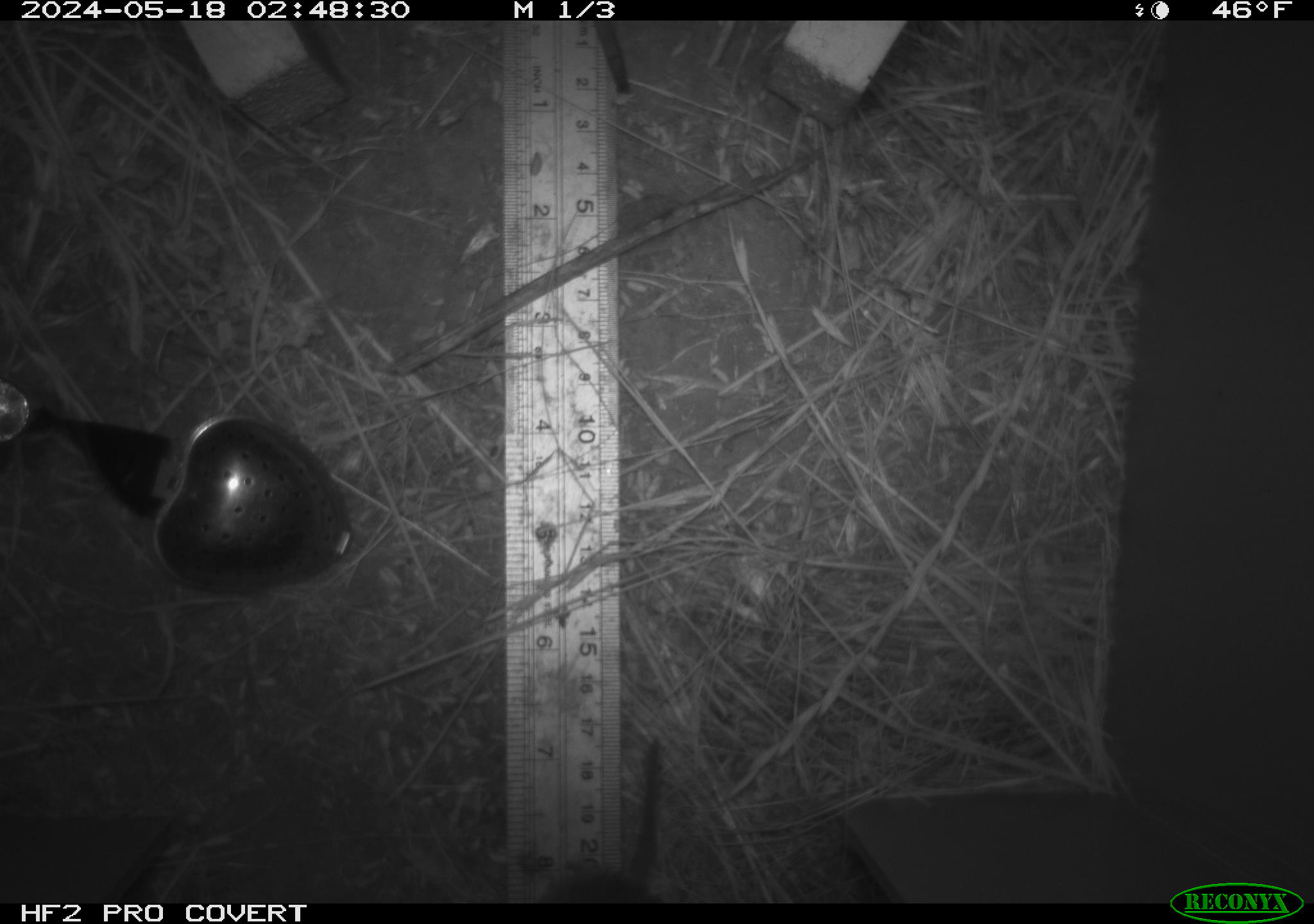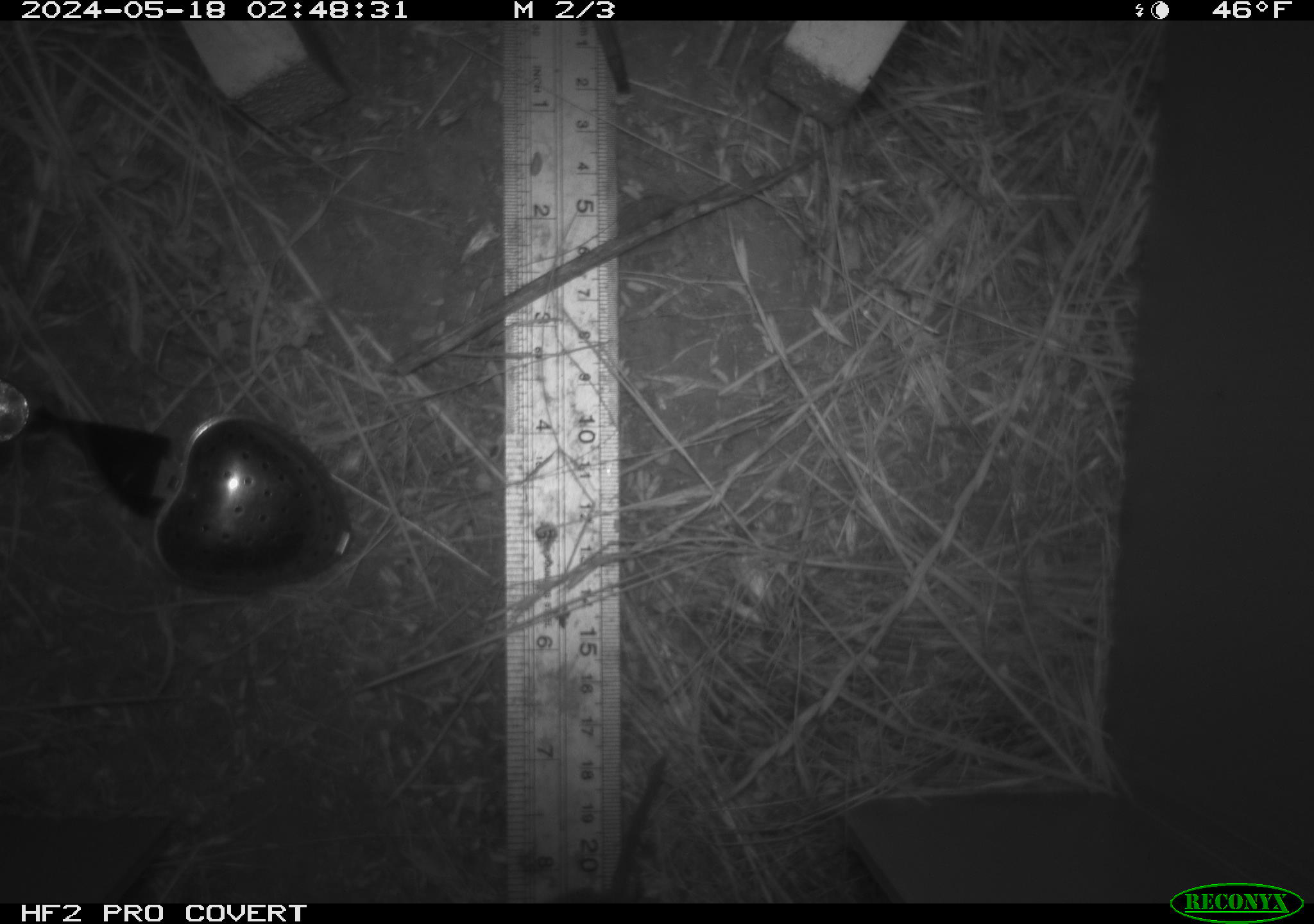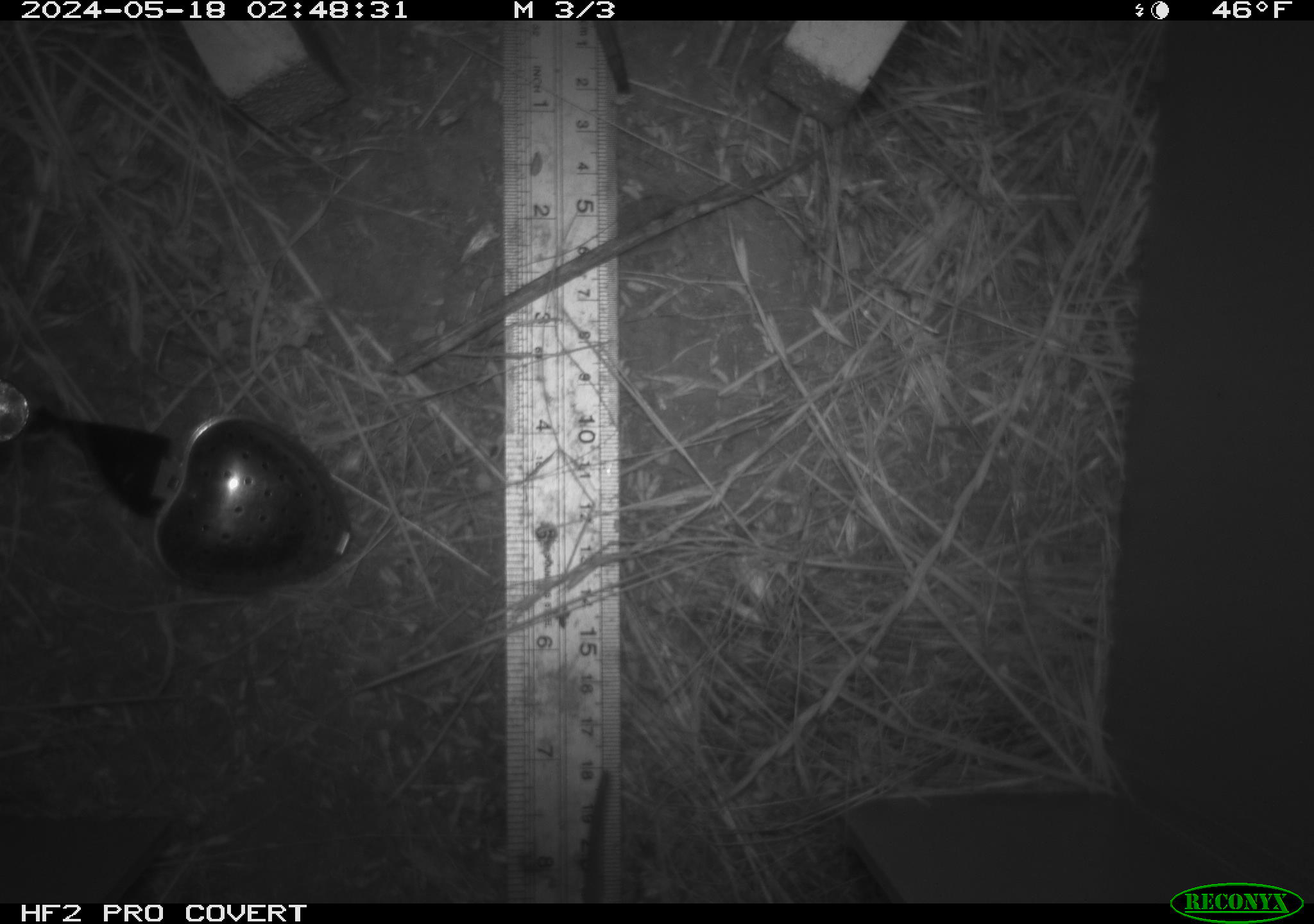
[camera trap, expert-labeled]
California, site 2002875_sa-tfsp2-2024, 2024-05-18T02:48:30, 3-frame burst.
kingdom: Animalia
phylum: Chordata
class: Mammalia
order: Rodentia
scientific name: Rodentia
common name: rodent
Rodent (Rodentia).